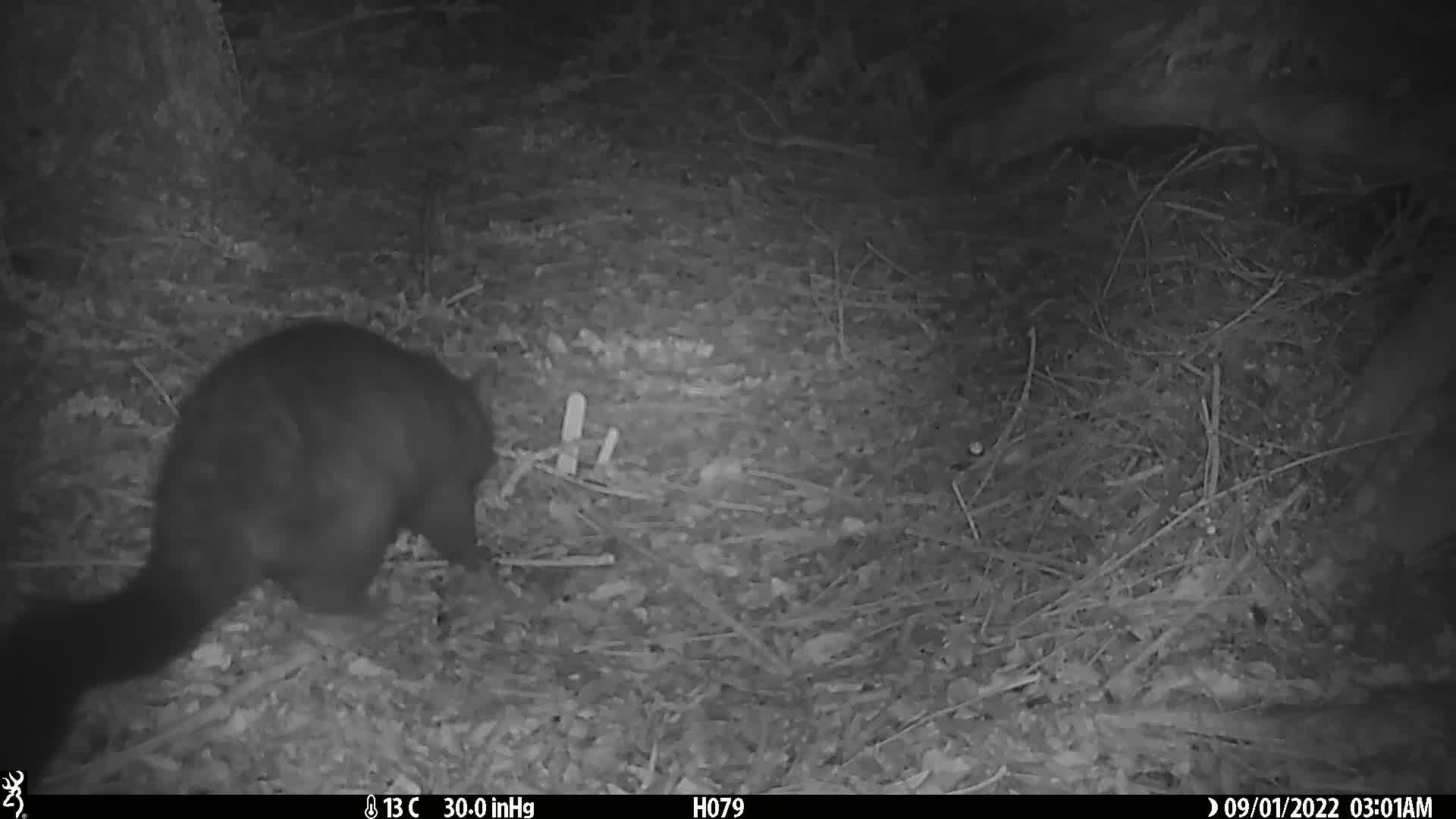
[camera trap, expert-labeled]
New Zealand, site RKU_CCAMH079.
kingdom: Animalia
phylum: Chordata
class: Mammalia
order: Diprotodontia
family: Phalangeridae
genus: Trichosurus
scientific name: Trichosurus vulpecula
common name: common brushtail possum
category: possum